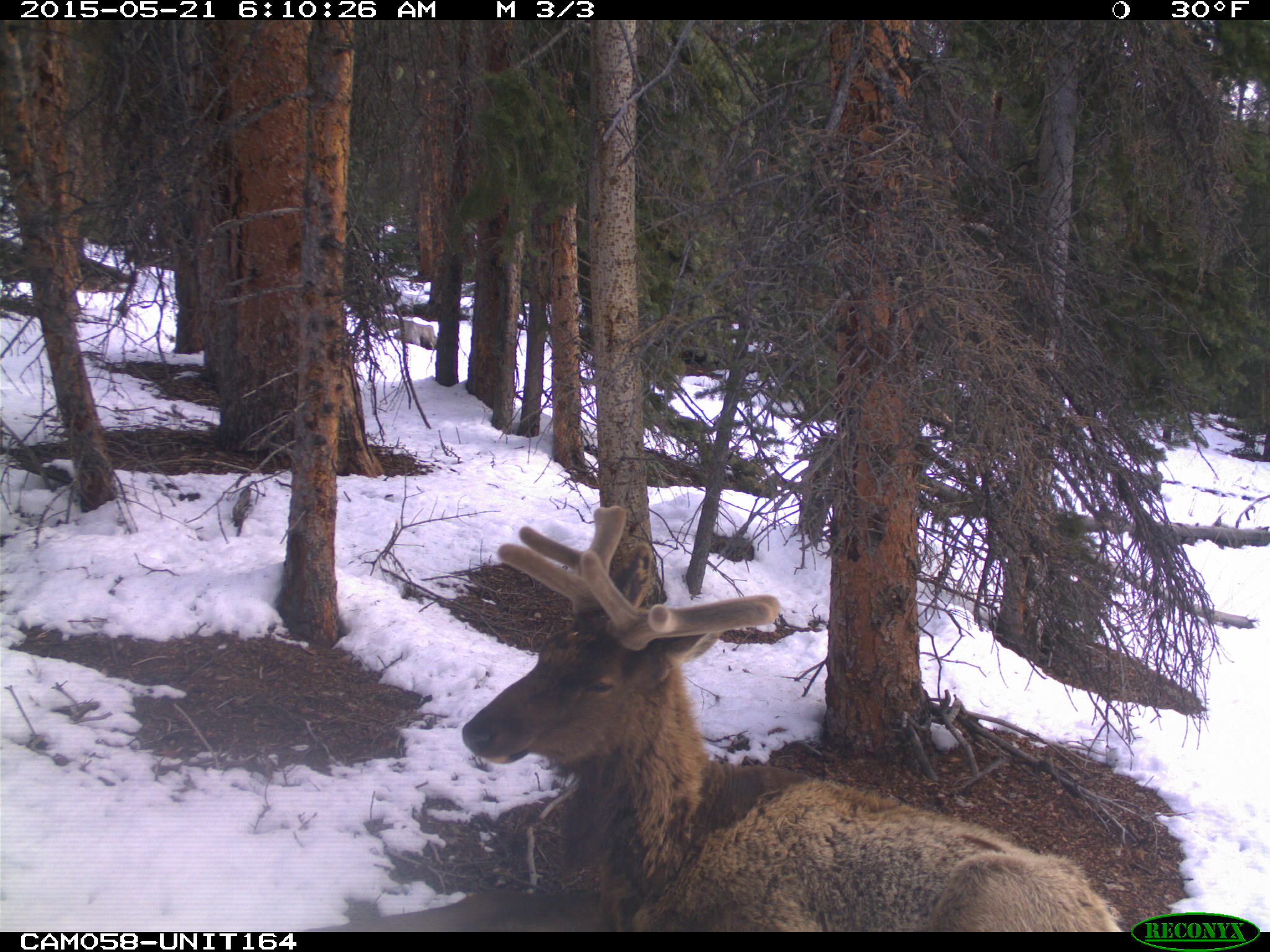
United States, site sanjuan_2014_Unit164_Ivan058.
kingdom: Animalia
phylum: Chordata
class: Mammalia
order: Artiodactyla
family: Cervidae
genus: Cervus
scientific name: Cervus elaphus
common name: red deer